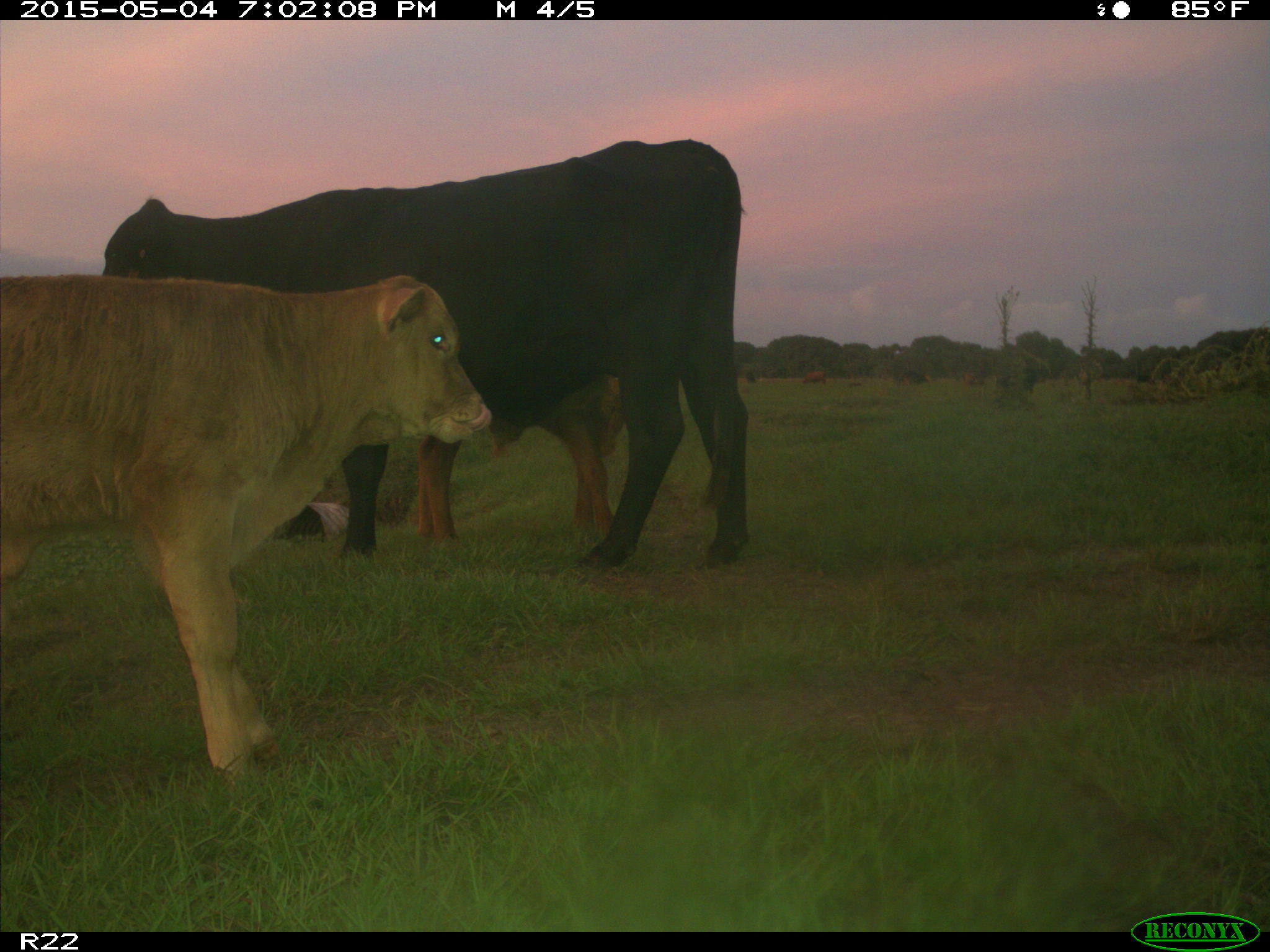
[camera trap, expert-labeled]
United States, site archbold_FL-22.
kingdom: Animalia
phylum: Chordata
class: Mammalia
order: Artiodactyla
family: Bovidae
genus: Bos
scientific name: Bos taurus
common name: domestic cow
Bos taurus (domestic cow).